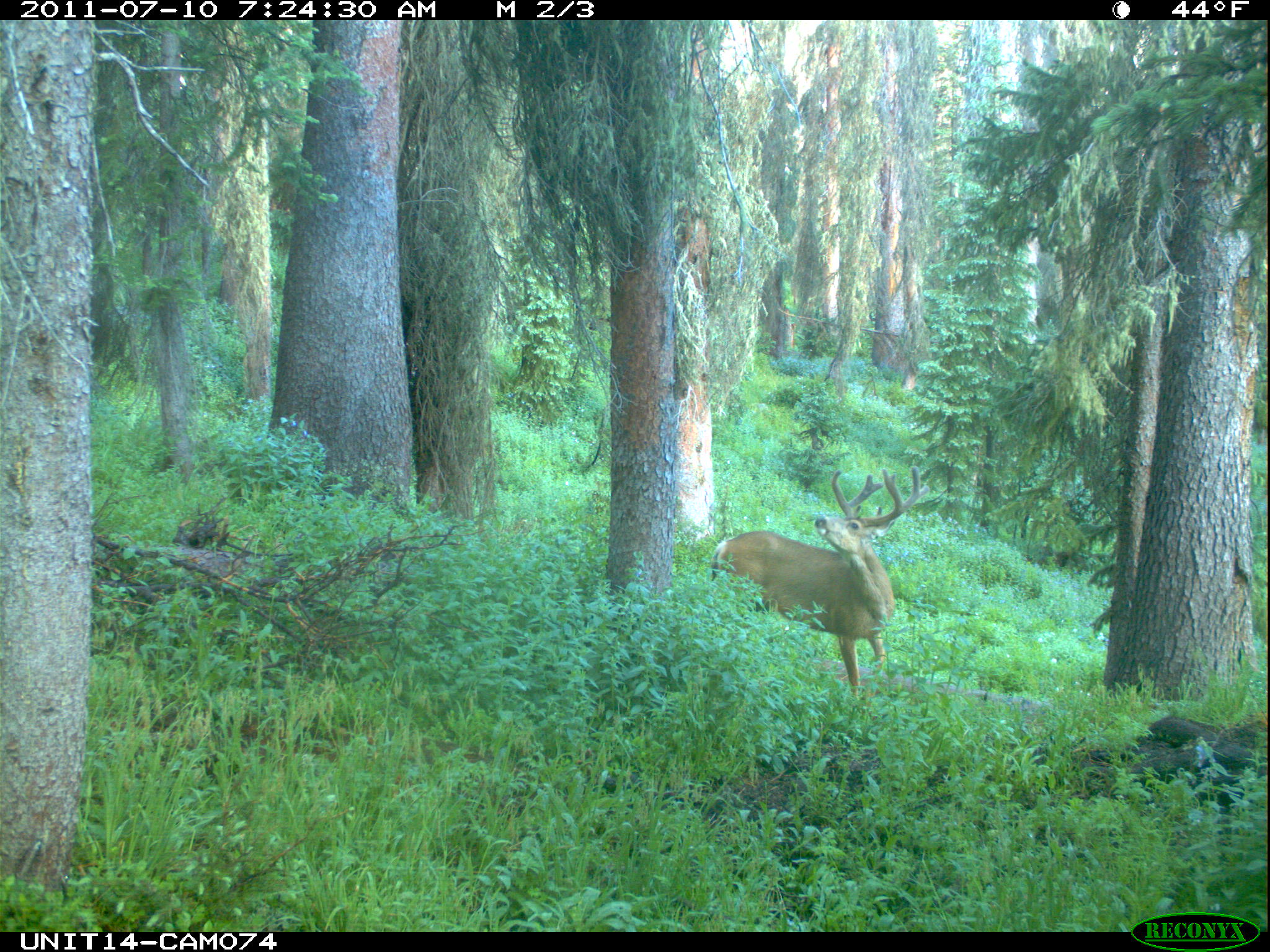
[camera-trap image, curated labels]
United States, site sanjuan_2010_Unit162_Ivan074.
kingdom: Animalia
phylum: Chordata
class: Mammalia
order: Artiodactyla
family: Cervidae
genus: Odocoileus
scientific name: Odocoileus hemionus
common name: mule deer